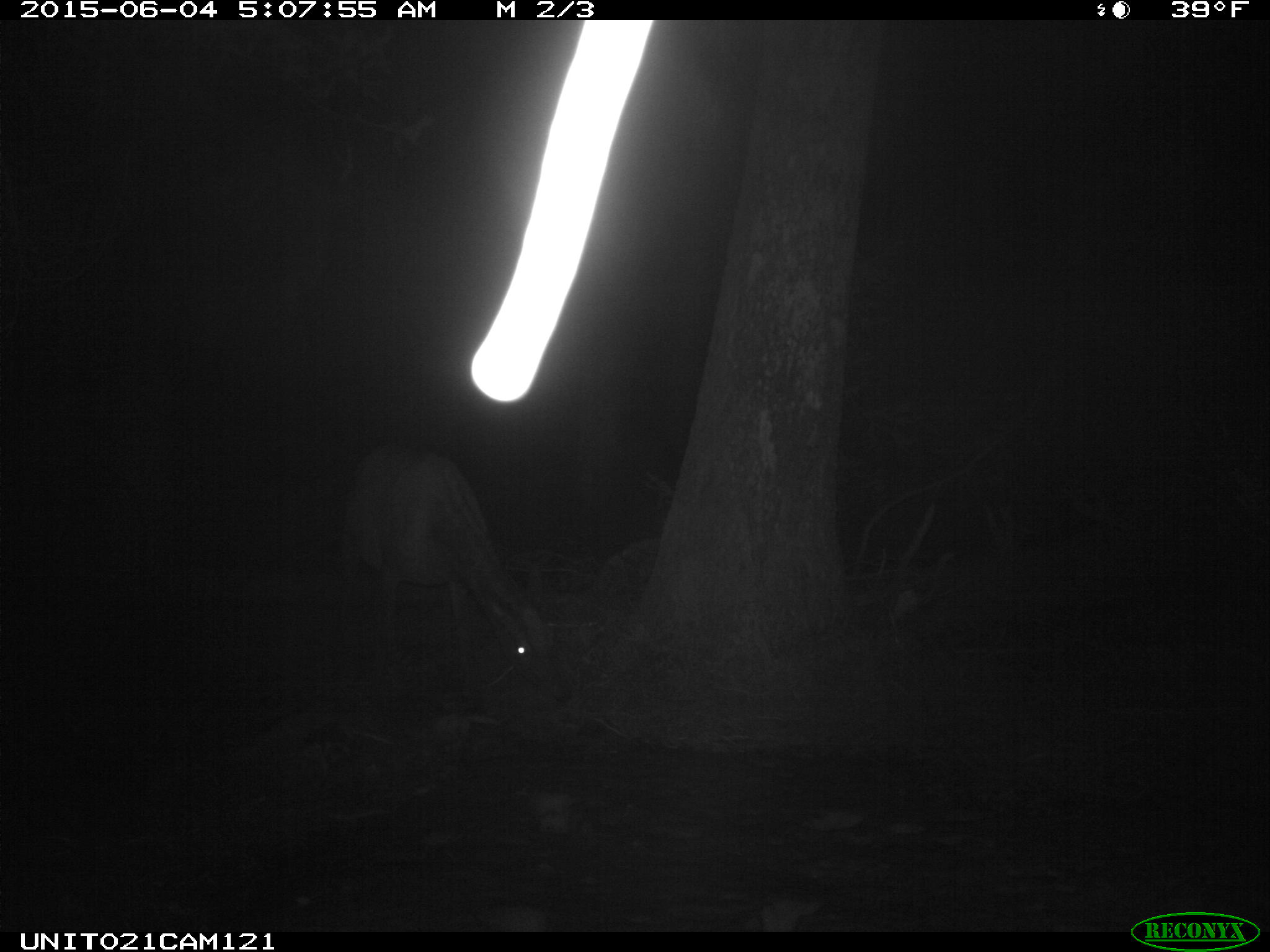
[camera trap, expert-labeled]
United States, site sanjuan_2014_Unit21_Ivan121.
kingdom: Animalia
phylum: Chordata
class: Mammalia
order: Artiodactyla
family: Cervidae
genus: Cervus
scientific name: Cervus elaphus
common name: red deer